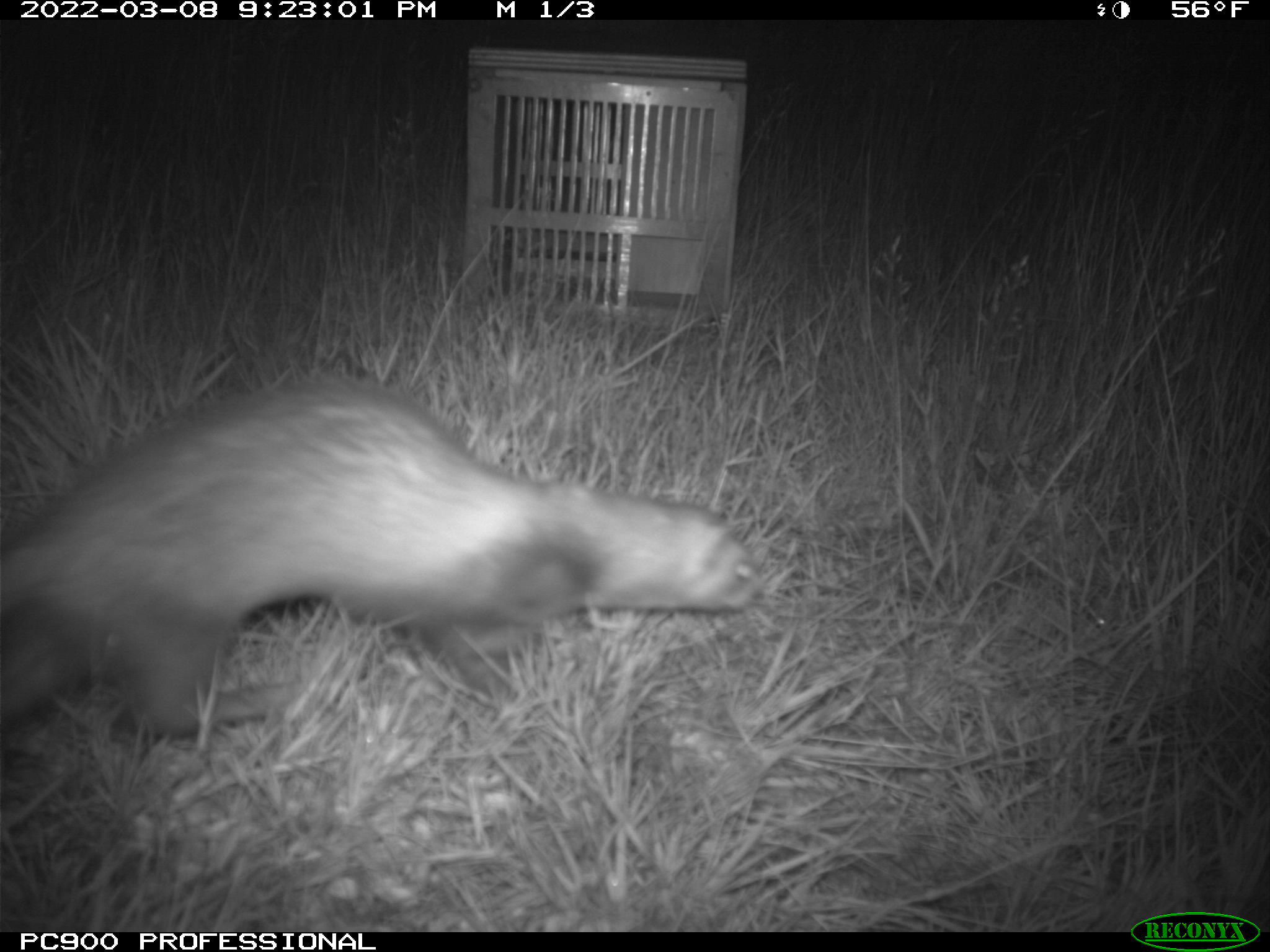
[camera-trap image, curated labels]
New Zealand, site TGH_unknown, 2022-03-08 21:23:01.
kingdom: Animalia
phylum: Chordata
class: Mammalia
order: Carnivora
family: Mustelidae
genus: Mustela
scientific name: Mustela furo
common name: ferret